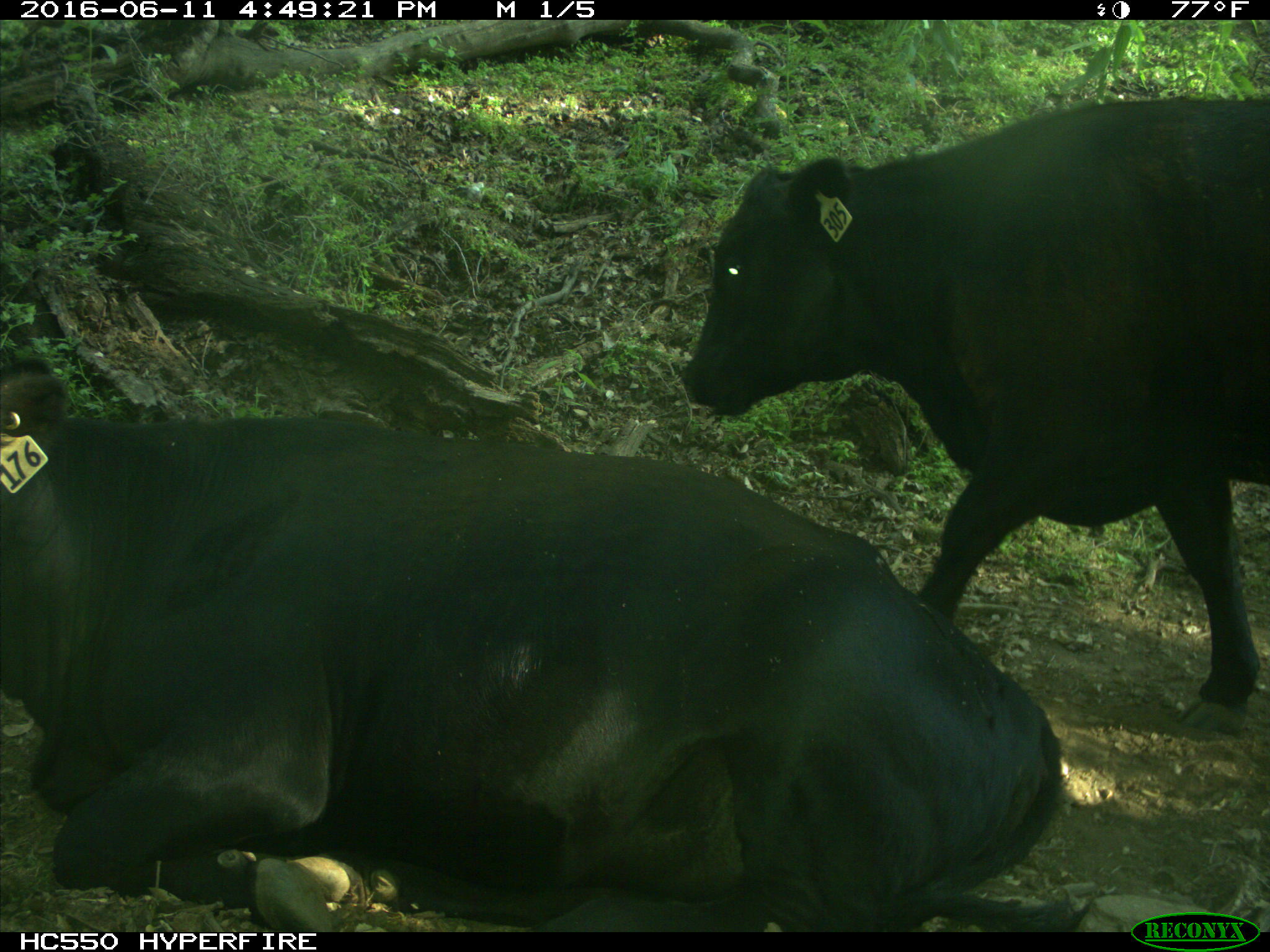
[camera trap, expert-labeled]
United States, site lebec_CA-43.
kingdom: Animalia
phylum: Chordata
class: Mammalia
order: Artiodactyla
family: Bovidae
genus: Bos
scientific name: Bos taurus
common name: domestic cow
Bos taurus (domestic cow).